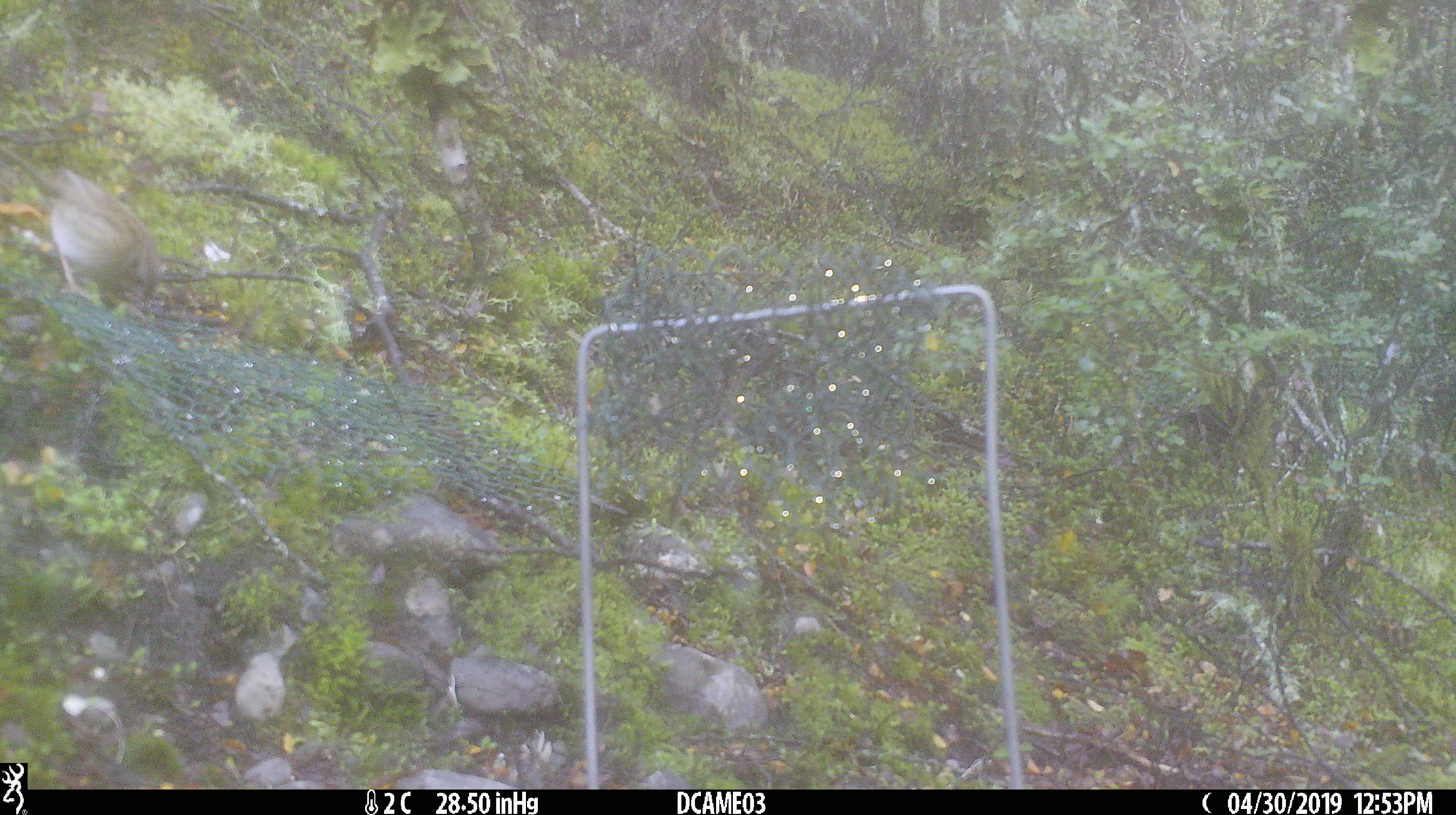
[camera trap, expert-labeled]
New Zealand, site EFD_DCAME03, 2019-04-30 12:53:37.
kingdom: Animalia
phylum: Chordata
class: Aves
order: Passeriformes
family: Prunellidae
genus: Prunella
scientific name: Prunella modularis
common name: dunnock